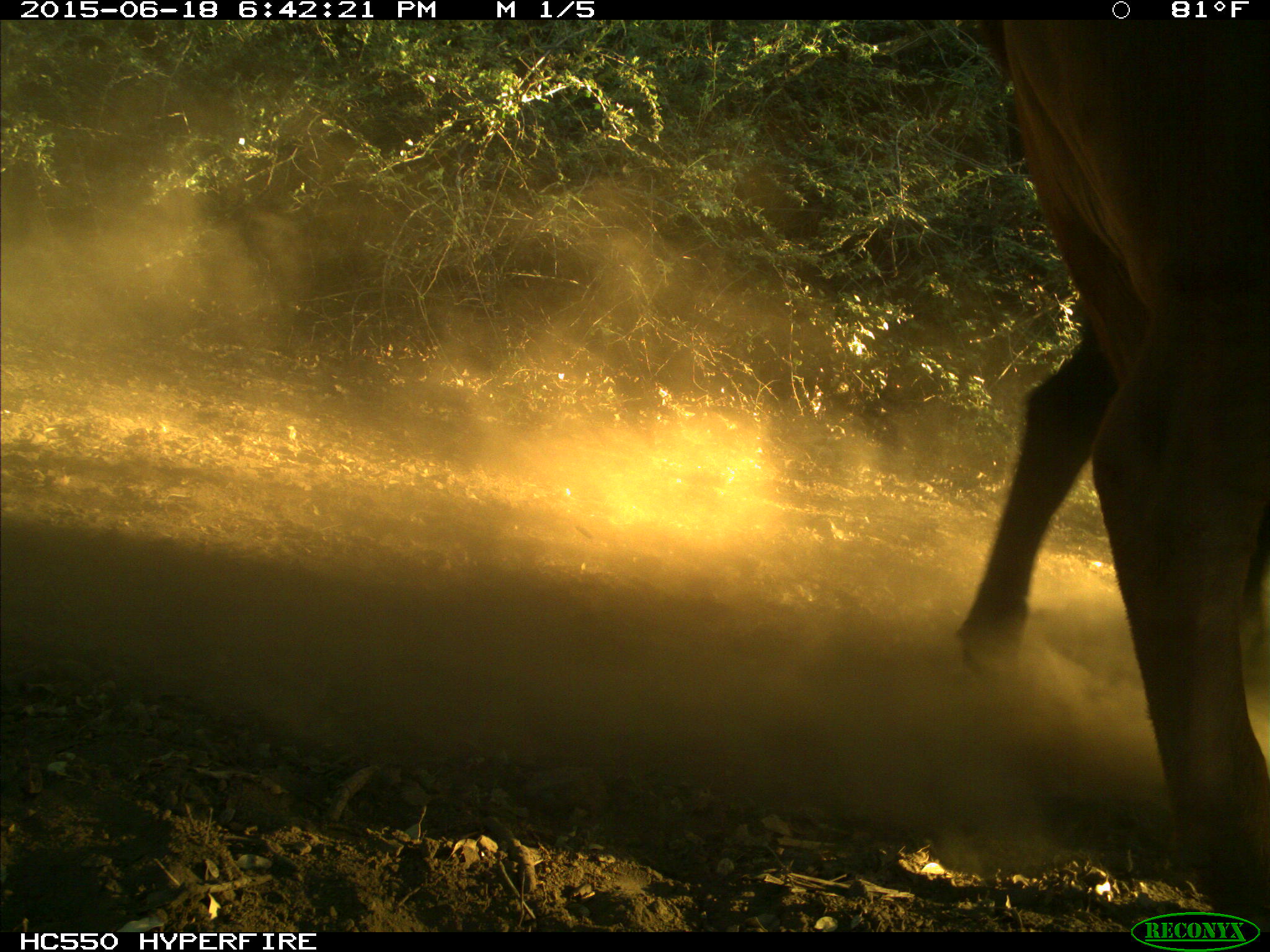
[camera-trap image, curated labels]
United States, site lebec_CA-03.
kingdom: Animalia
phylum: Chordata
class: Mammalia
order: Artiodactyla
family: Bovidae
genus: Bos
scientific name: Bos taurus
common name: domestic cow